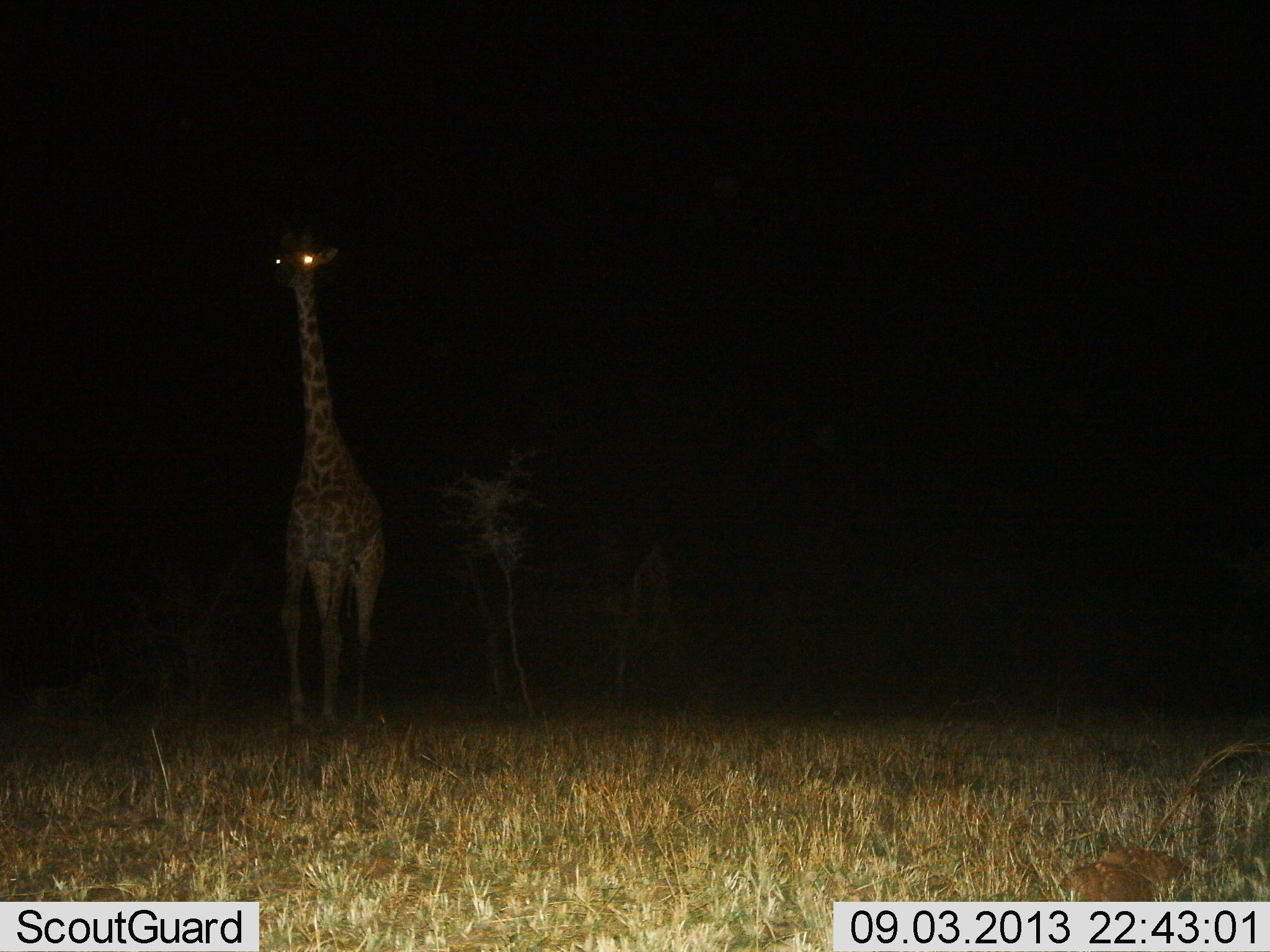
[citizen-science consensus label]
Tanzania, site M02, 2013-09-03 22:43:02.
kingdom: Animalia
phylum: Chordata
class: Mammalia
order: Artiodactyla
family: Giraffidae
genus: Giraffa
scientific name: Giraffa camelopardalis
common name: giraffe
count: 1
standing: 80%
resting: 0%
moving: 20%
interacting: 0%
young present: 0%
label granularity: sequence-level